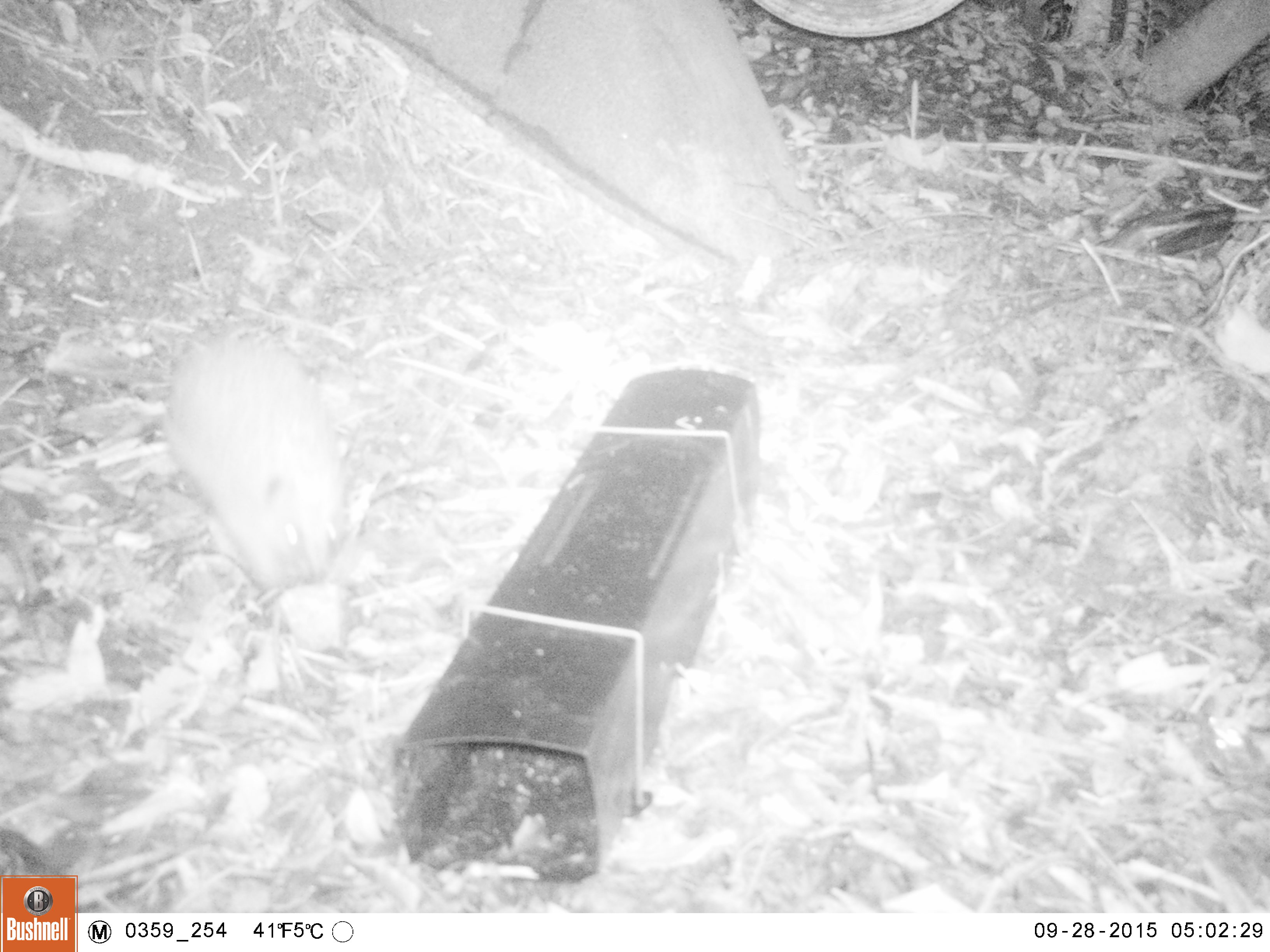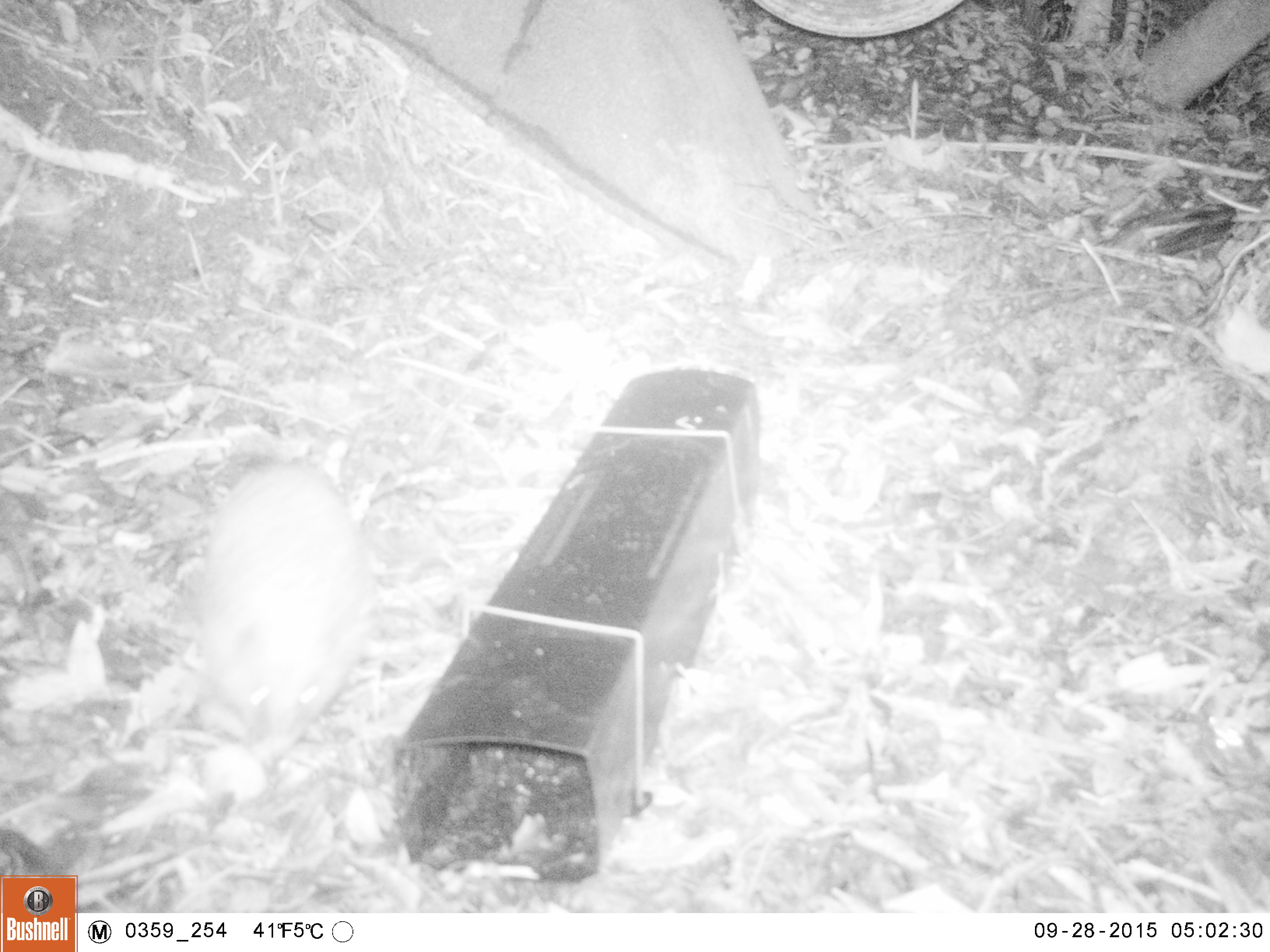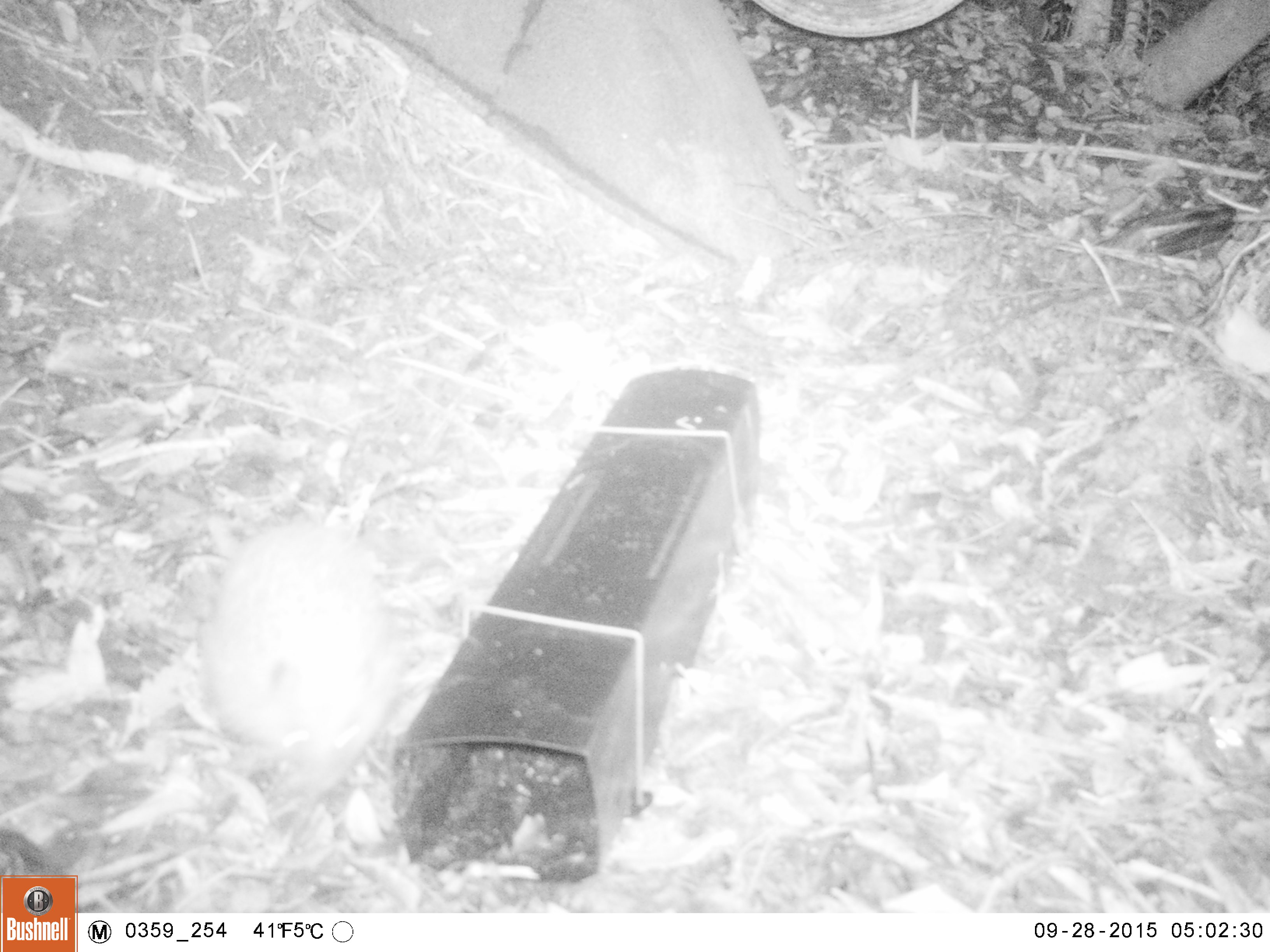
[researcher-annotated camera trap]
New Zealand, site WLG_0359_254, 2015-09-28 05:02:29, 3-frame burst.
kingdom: Animalia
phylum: Chordata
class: Mammalia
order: Eulipotyphla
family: Erinaceidae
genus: Erinaceus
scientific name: Erinaceus europaeus europaeus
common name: european hedgehog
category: hedgehog